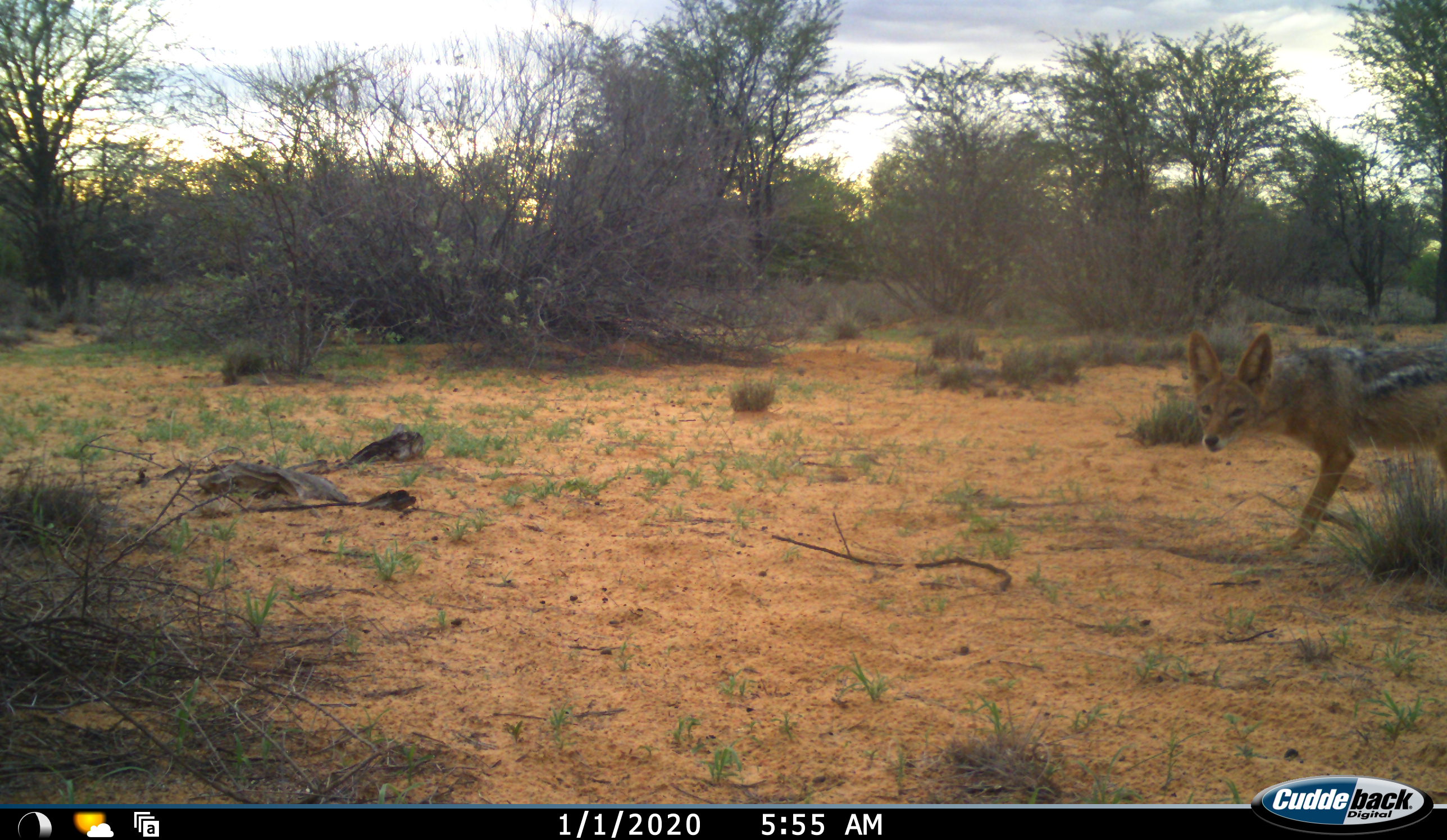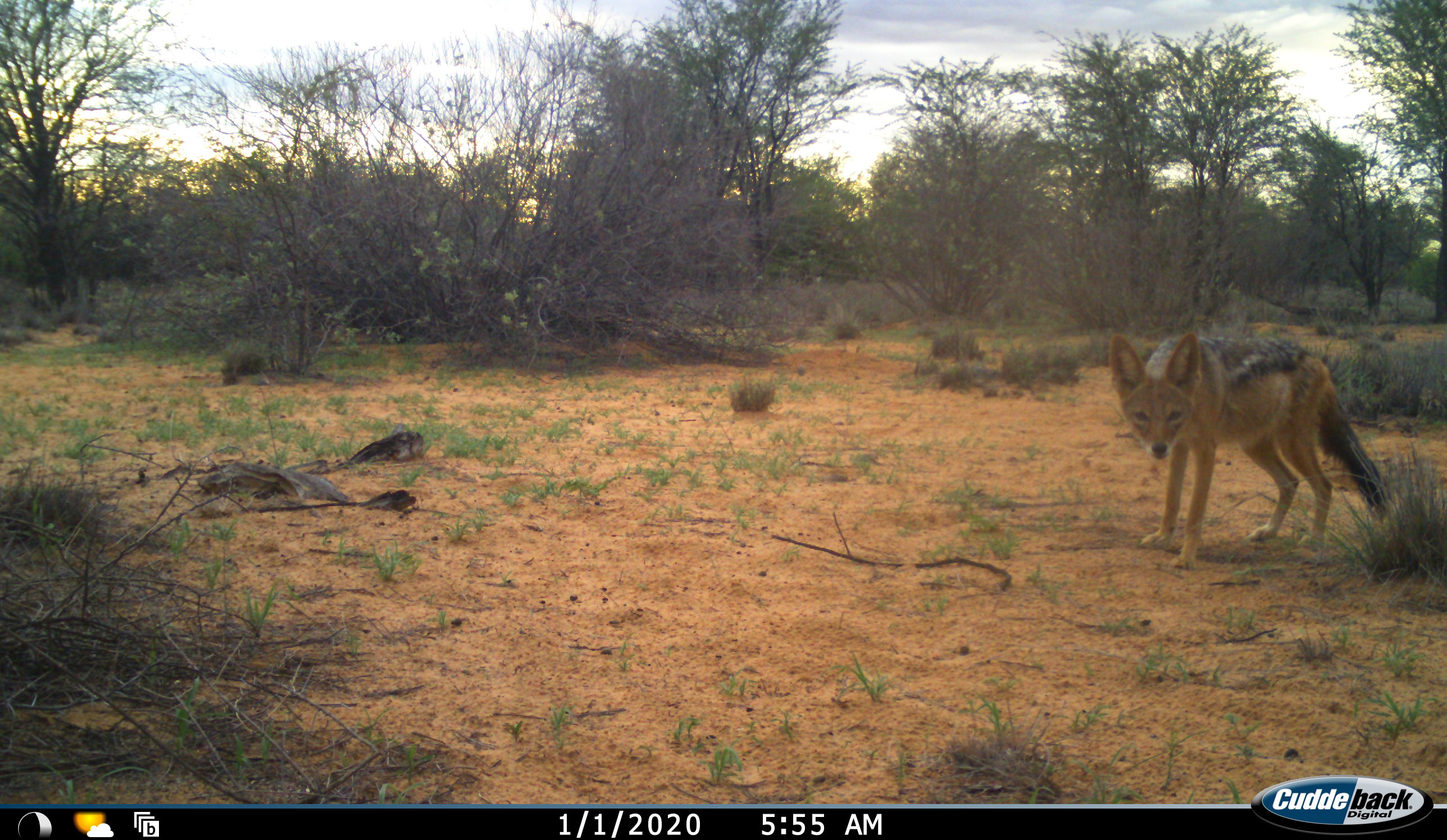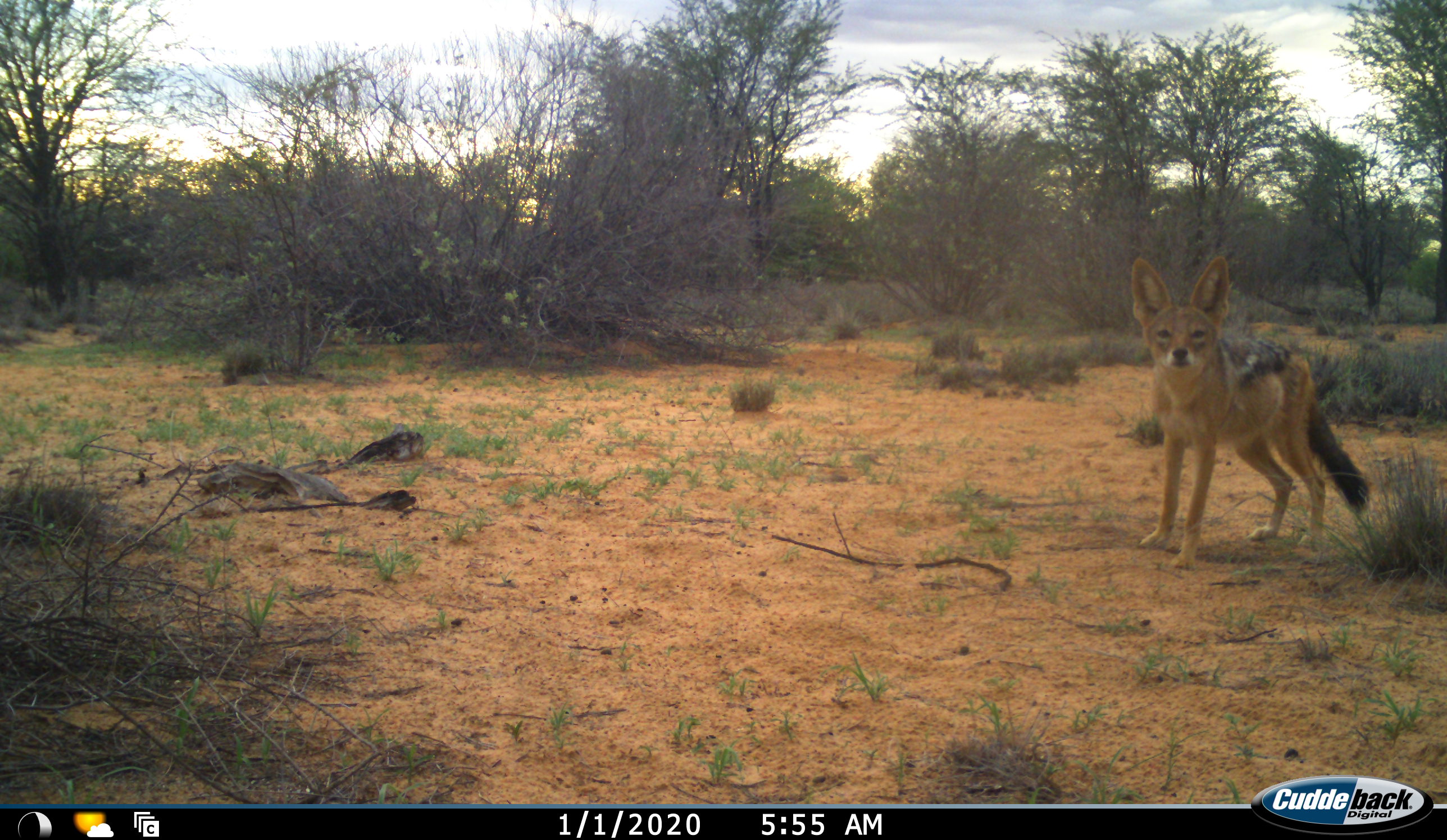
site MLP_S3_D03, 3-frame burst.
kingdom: Animalia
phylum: Chordata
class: Mammalia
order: Carnivora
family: Canidae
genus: Lupulella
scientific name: Lupulella mesomelas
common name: black-backed jackal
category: jackalblackbacked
Jackalblackbacked (black-backed jackal) (Lupulella mesomelas), count 1. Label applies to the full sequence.